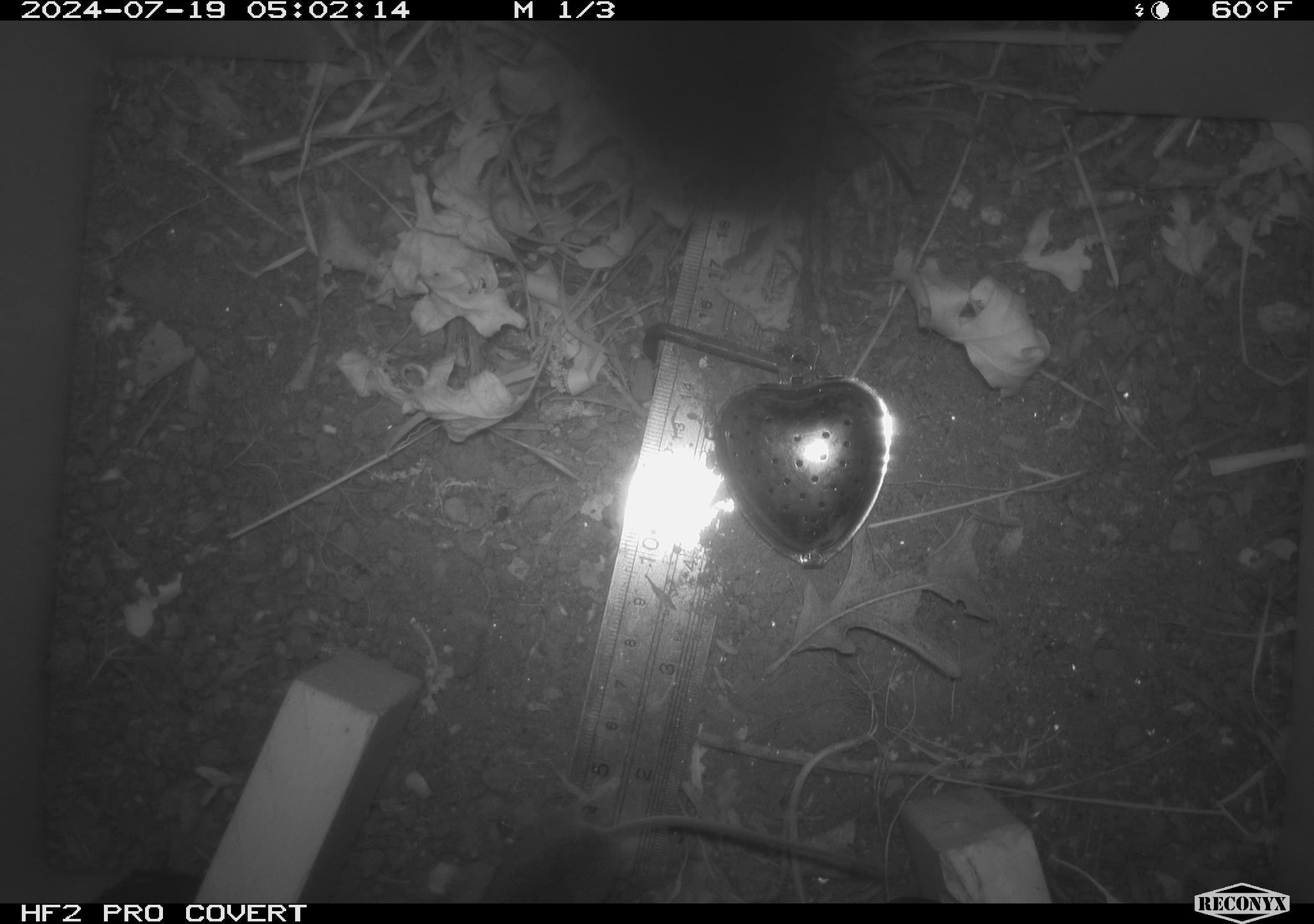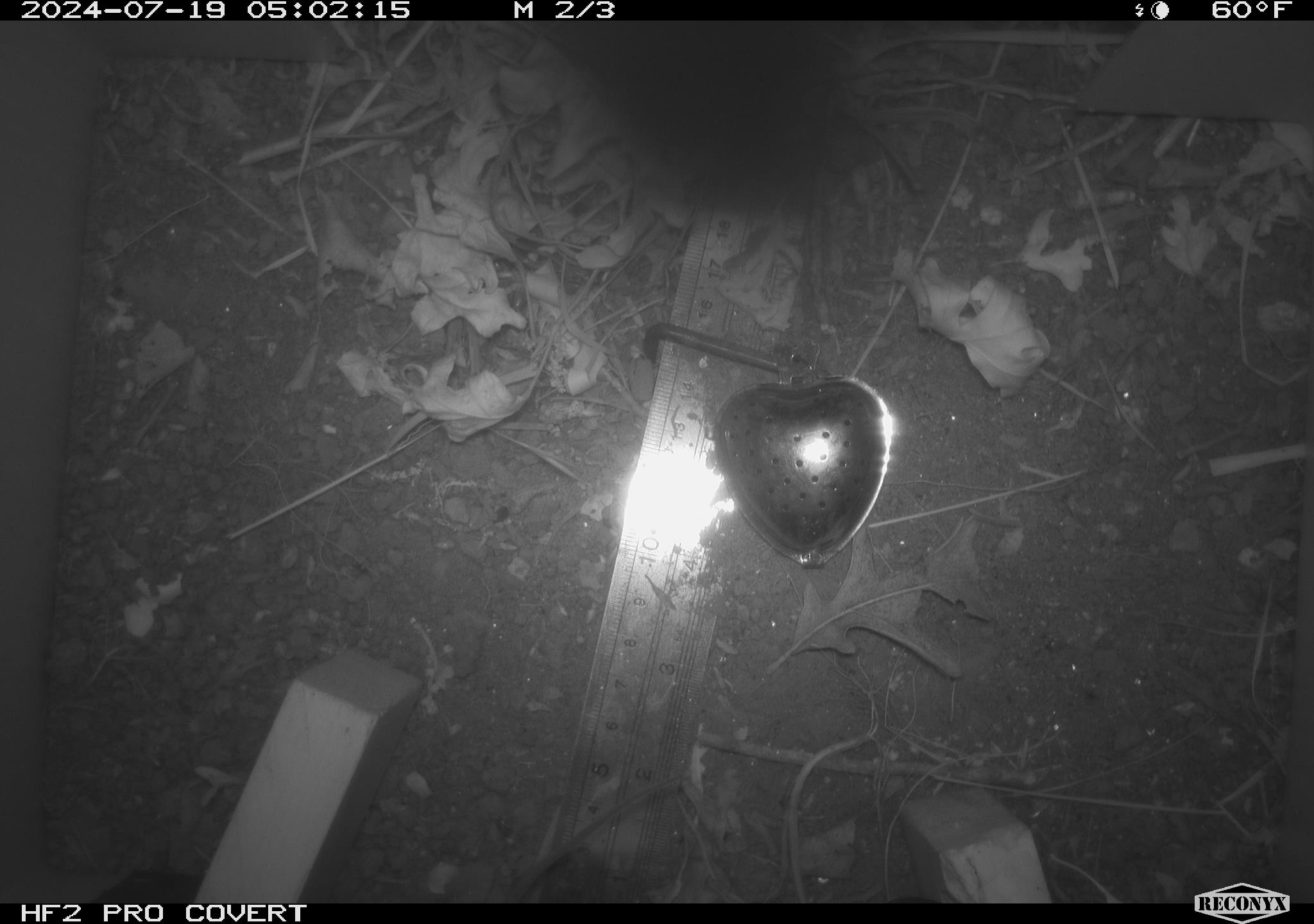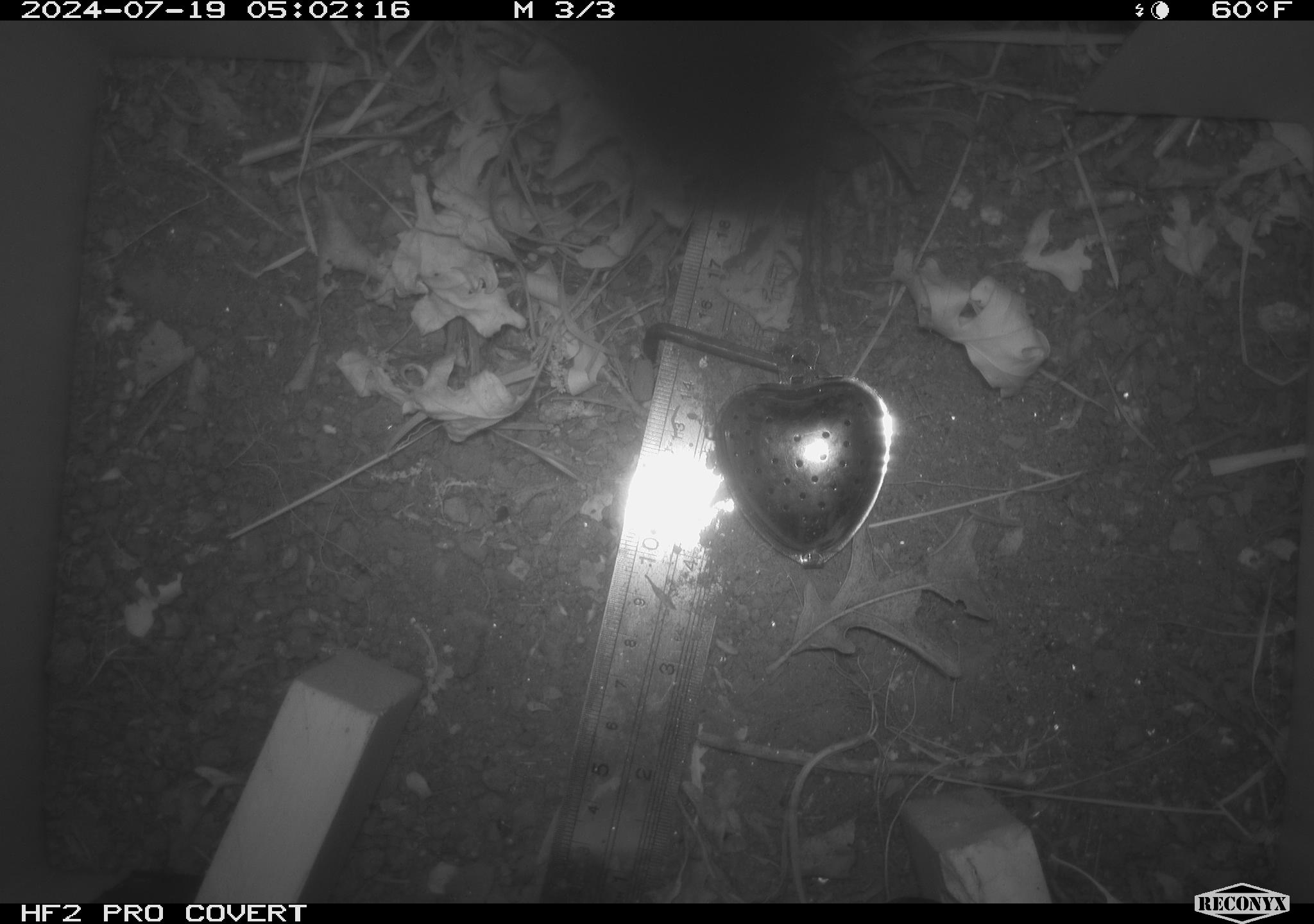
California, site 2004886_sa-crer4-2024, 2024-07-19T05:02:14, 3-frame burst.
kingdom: Animalia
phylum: Chordata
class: Mammalia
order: Rodentia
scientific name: Rodentia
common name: mouse species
Mouse species (Rodentia).